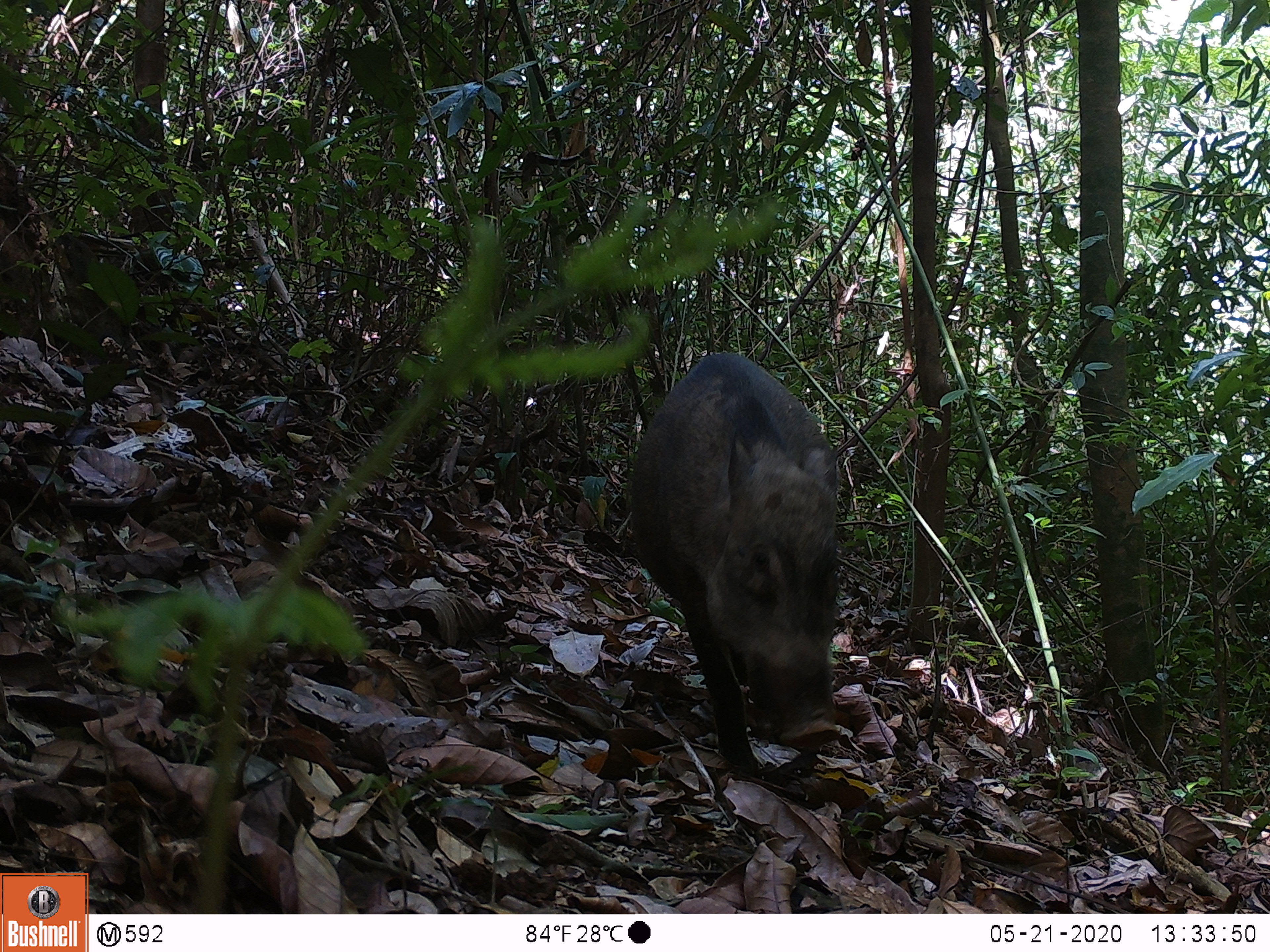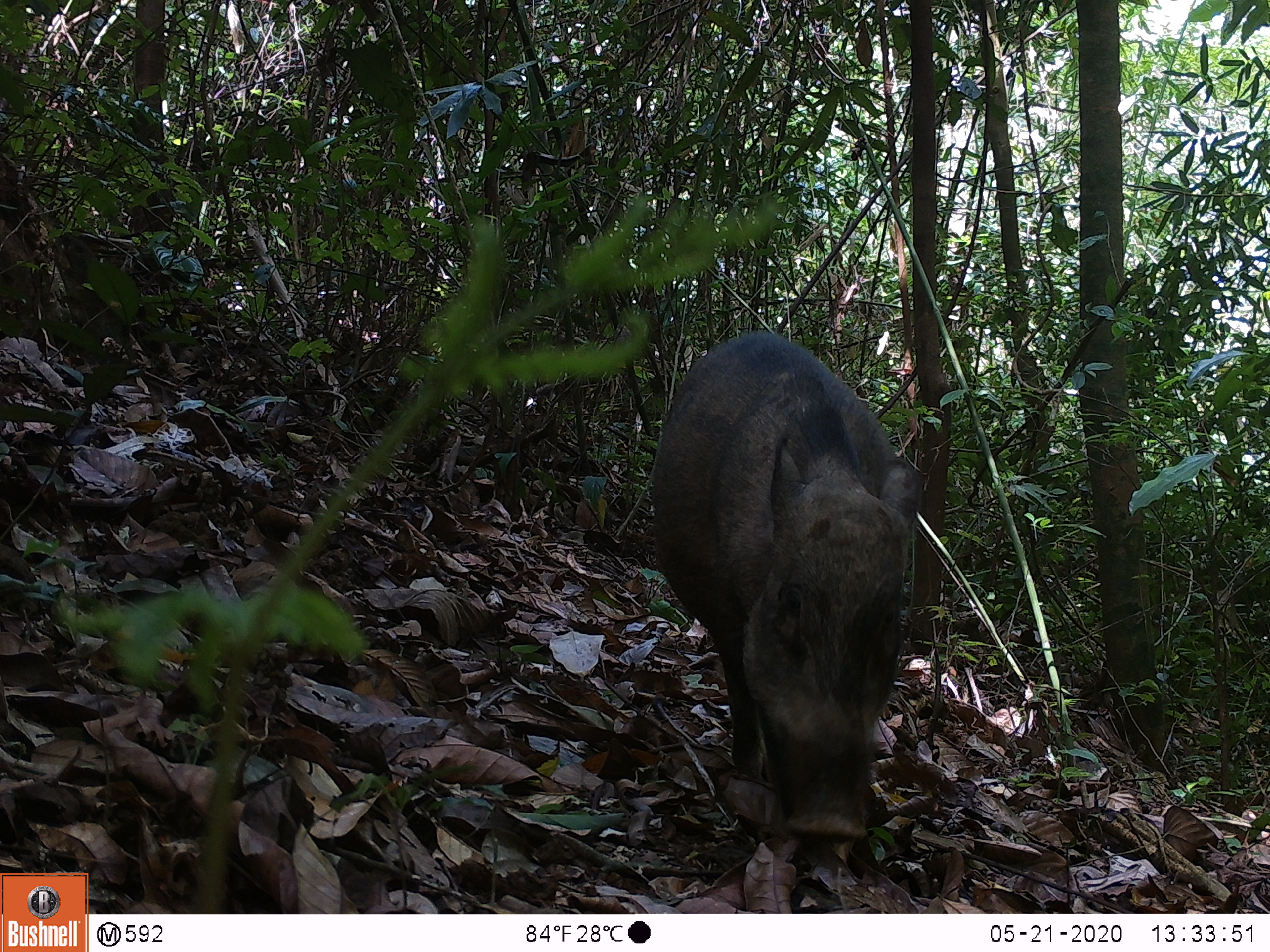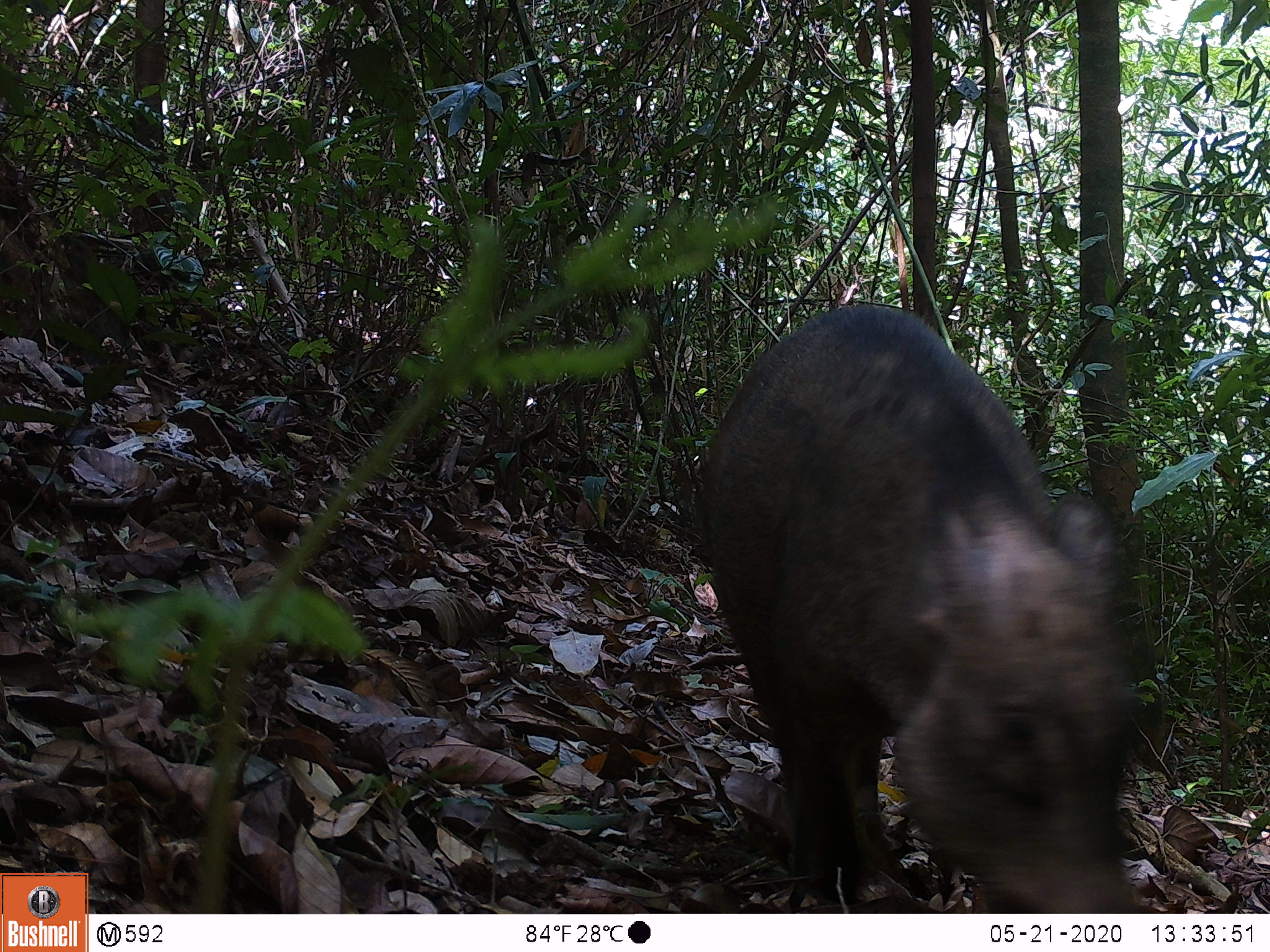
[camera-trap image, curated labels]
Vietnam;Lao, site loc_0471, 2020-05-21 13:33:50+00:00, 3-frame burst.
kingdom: Animalia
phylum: Chordata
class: Mammalia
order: Artiodactyla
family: Suidae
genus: Sus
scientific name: Sus scrofa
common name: eurasian wild pig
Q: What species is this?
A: Eurasian wild pig (Sus scrofa).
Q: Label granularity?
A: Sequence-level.